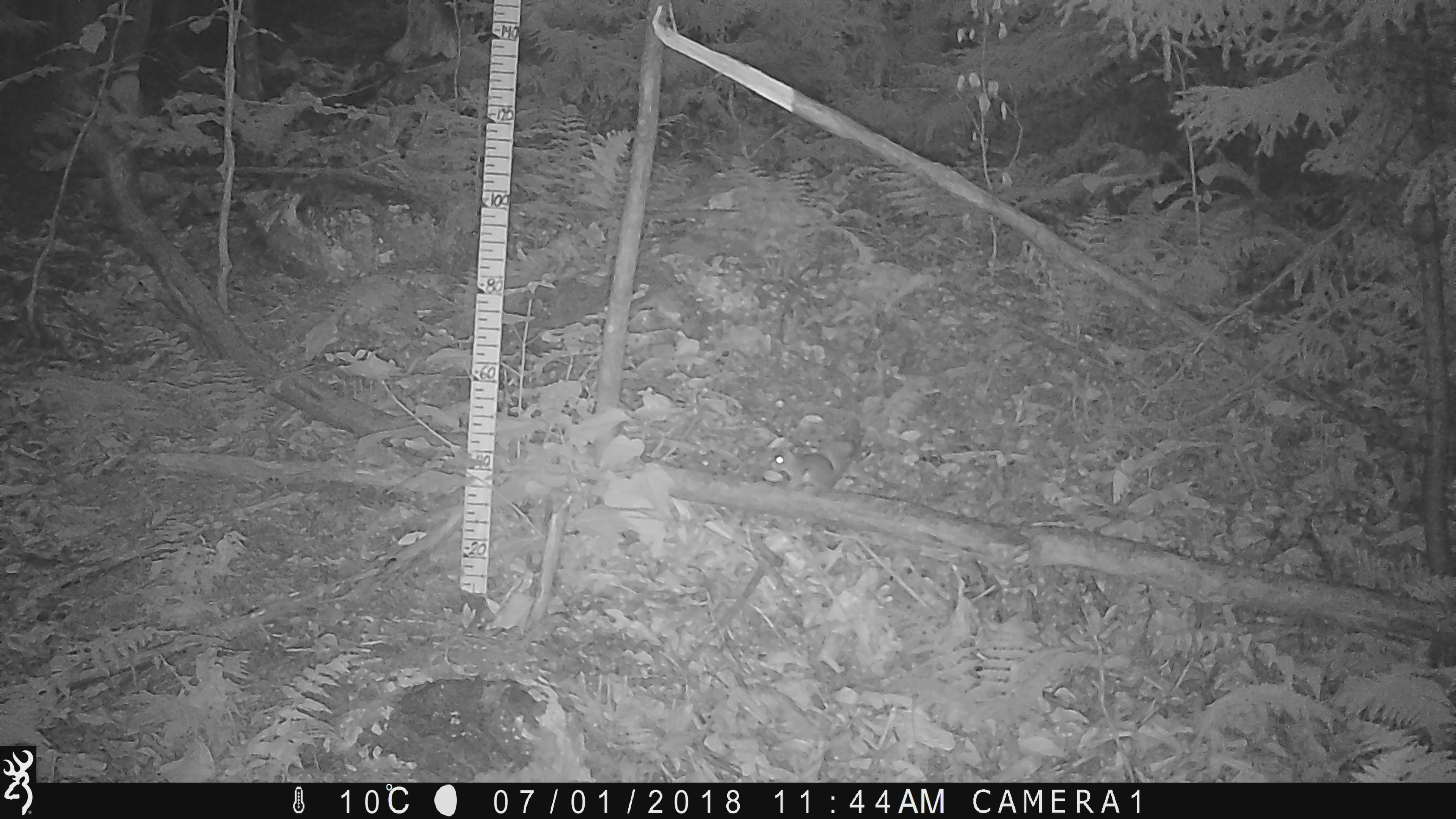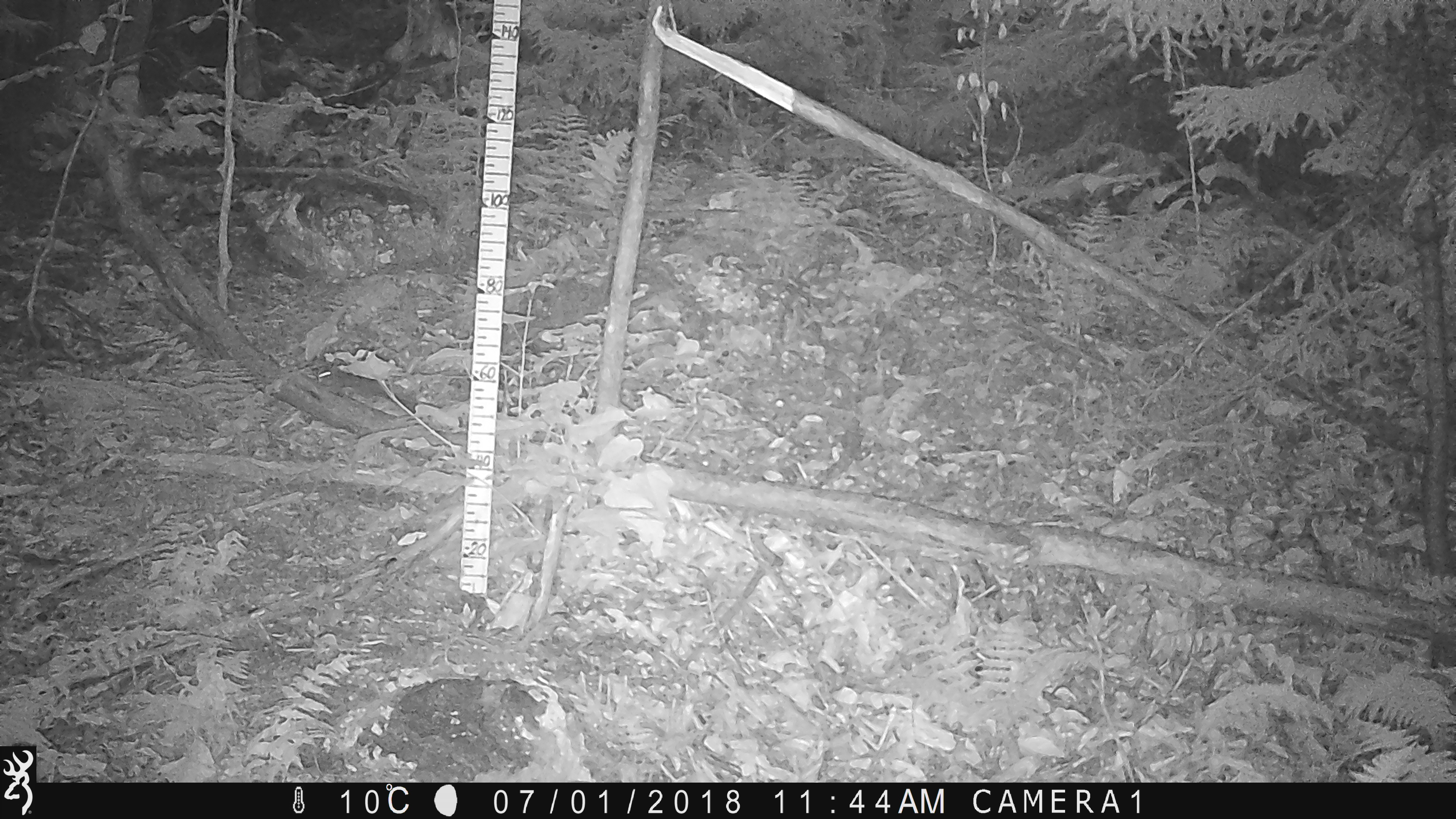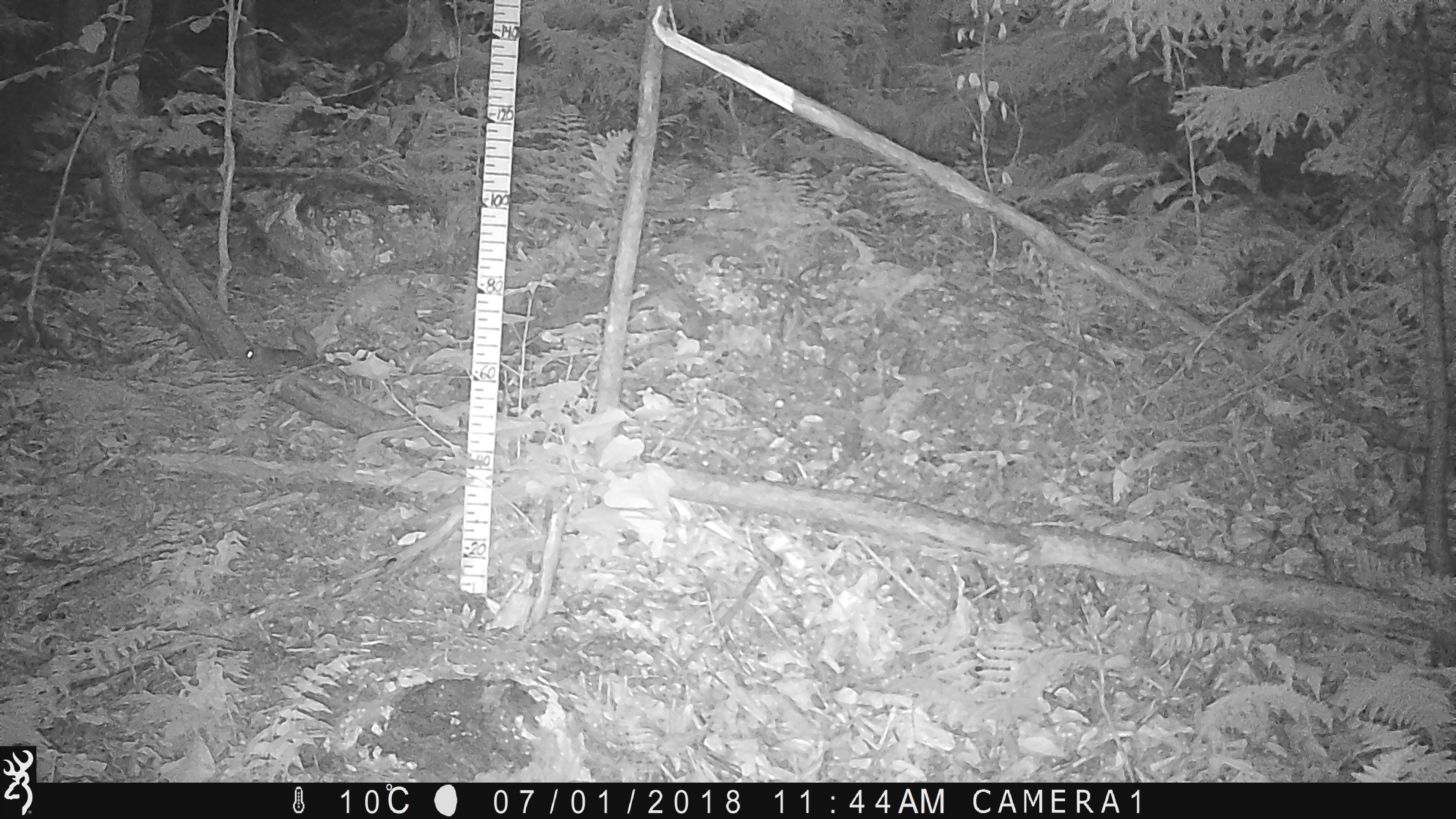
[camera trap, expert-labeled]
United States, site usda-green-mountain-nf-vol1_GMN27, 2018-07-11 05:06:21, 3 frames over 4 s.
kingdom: Animalia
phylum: Chordata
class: Mammalia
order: Rodentia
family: Sciuridae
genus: Tamiasciurus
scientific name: Tamiasciurus hudsonicus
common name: red squirrel